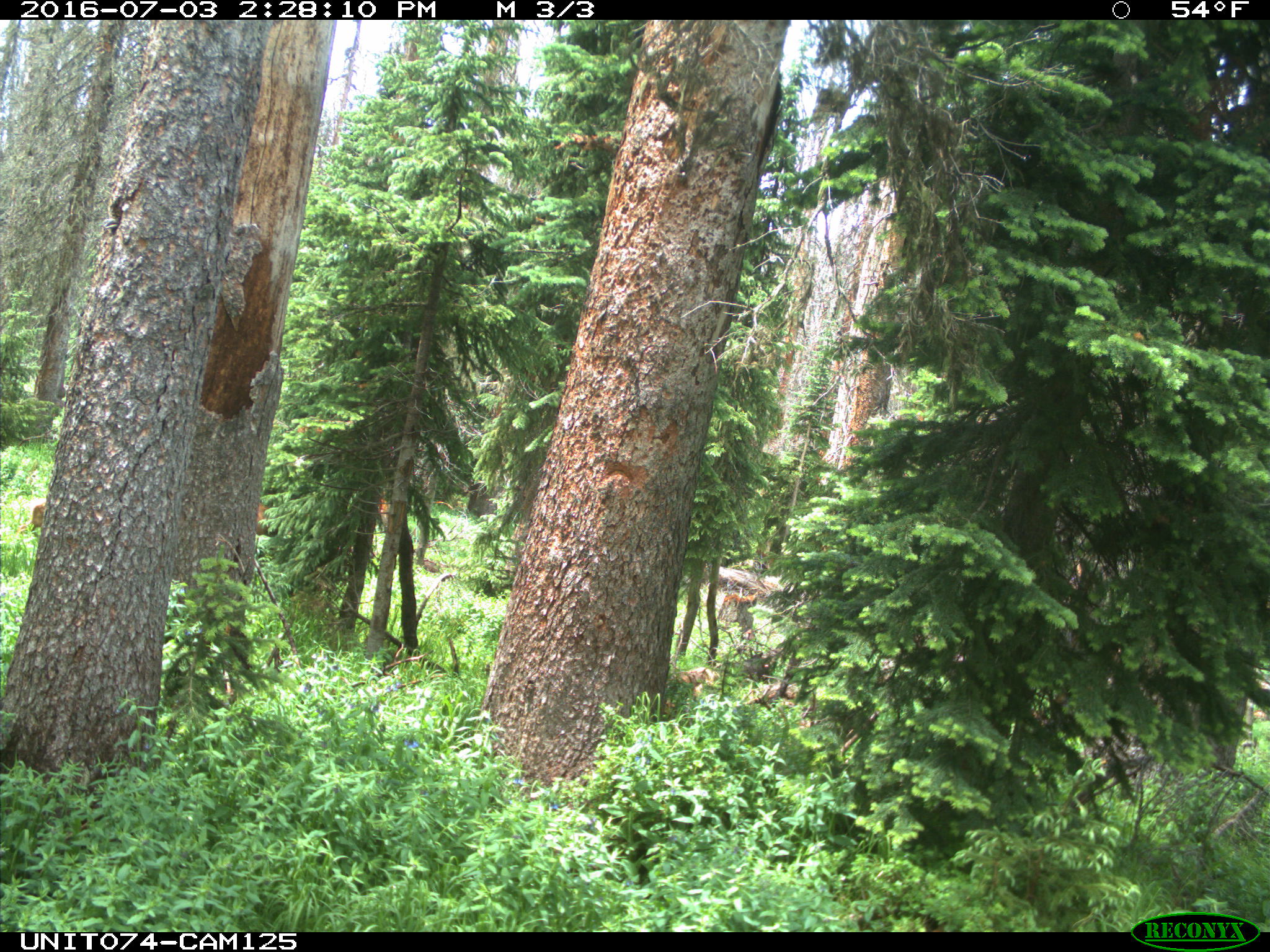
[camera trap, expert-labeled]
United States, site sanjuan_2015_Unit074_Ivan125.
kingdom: Animalia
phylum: Chordata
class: Mammalia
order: Artiodactyla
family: Cervidae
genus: Cervus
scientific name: Cervus elaphus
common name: red deer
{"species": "Cervus elaphus (red deer)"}